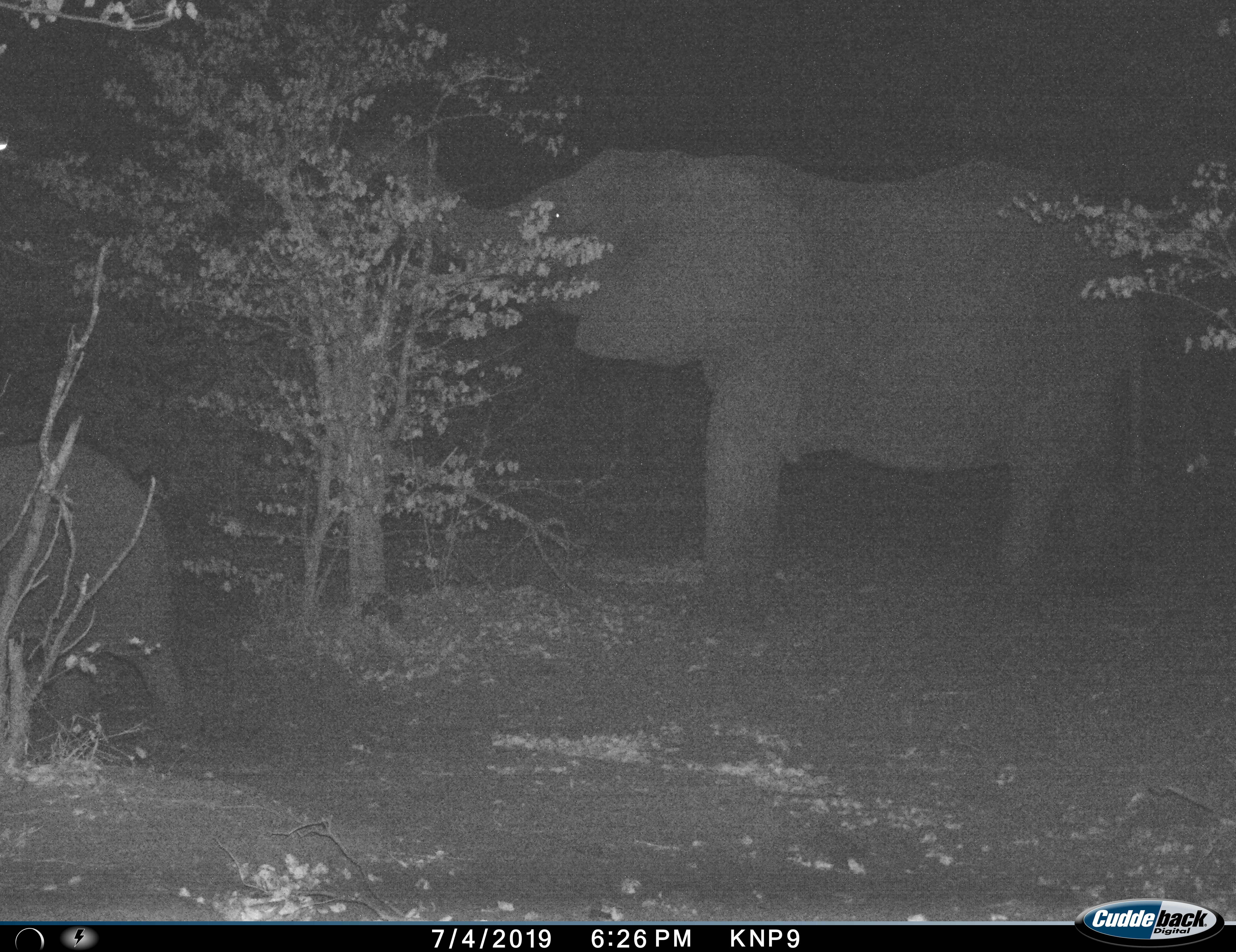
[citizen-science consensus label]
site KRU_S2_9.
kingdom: Animalia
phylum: Chordata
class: Mammalia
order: Proboscidea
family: Elephantidae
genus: Loxodonta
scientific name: Loxodonta africana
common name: african bush elephant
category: elephant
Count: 2.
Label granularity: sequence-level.